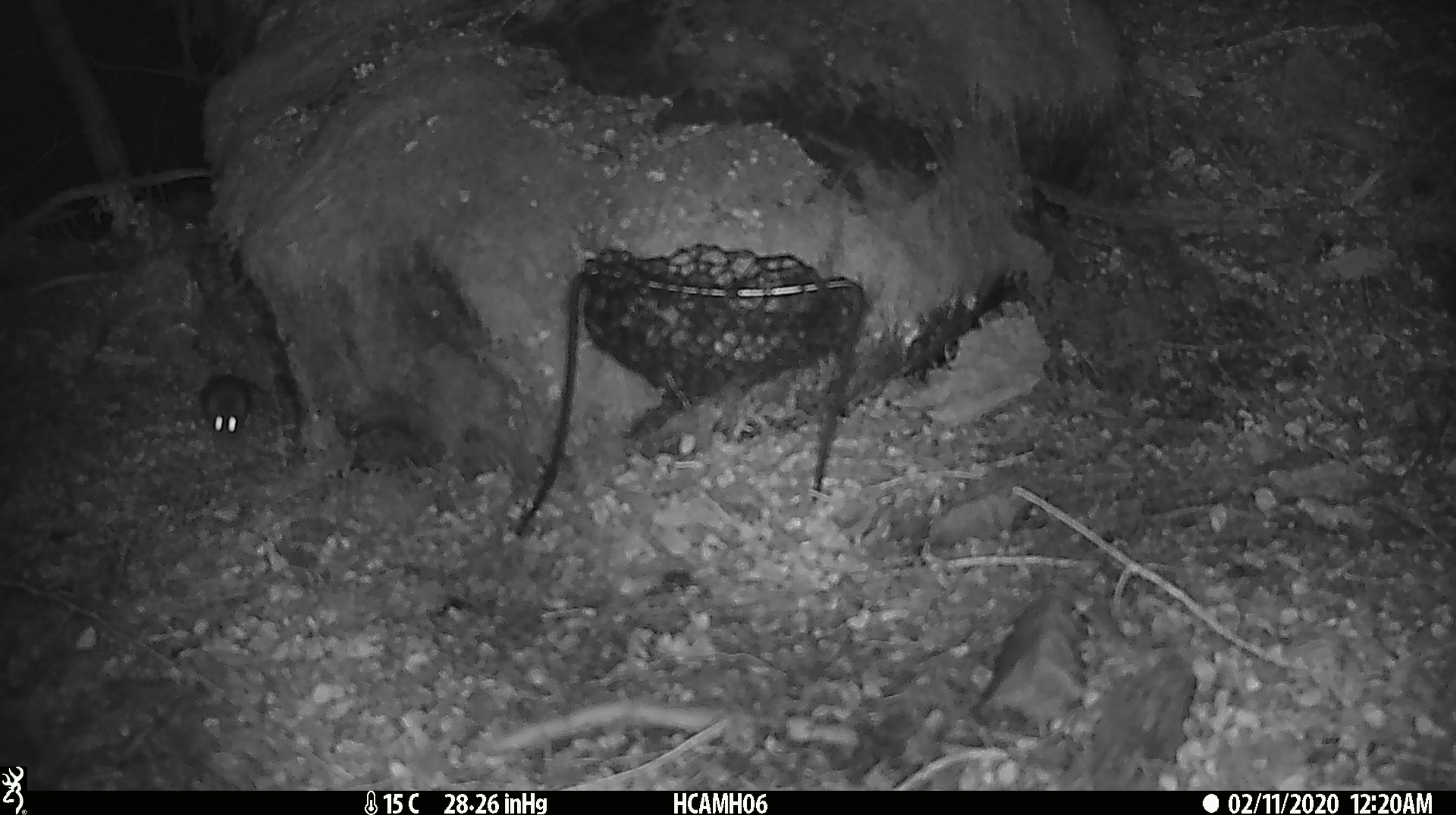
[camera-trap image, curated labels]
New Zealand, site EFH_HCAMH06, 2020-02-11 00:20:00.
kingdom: Animalia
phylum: Chordata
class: Mammalia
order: Rodentia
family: Muridae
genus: Mus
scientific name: Mus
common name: mouse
Mouse (Mus).